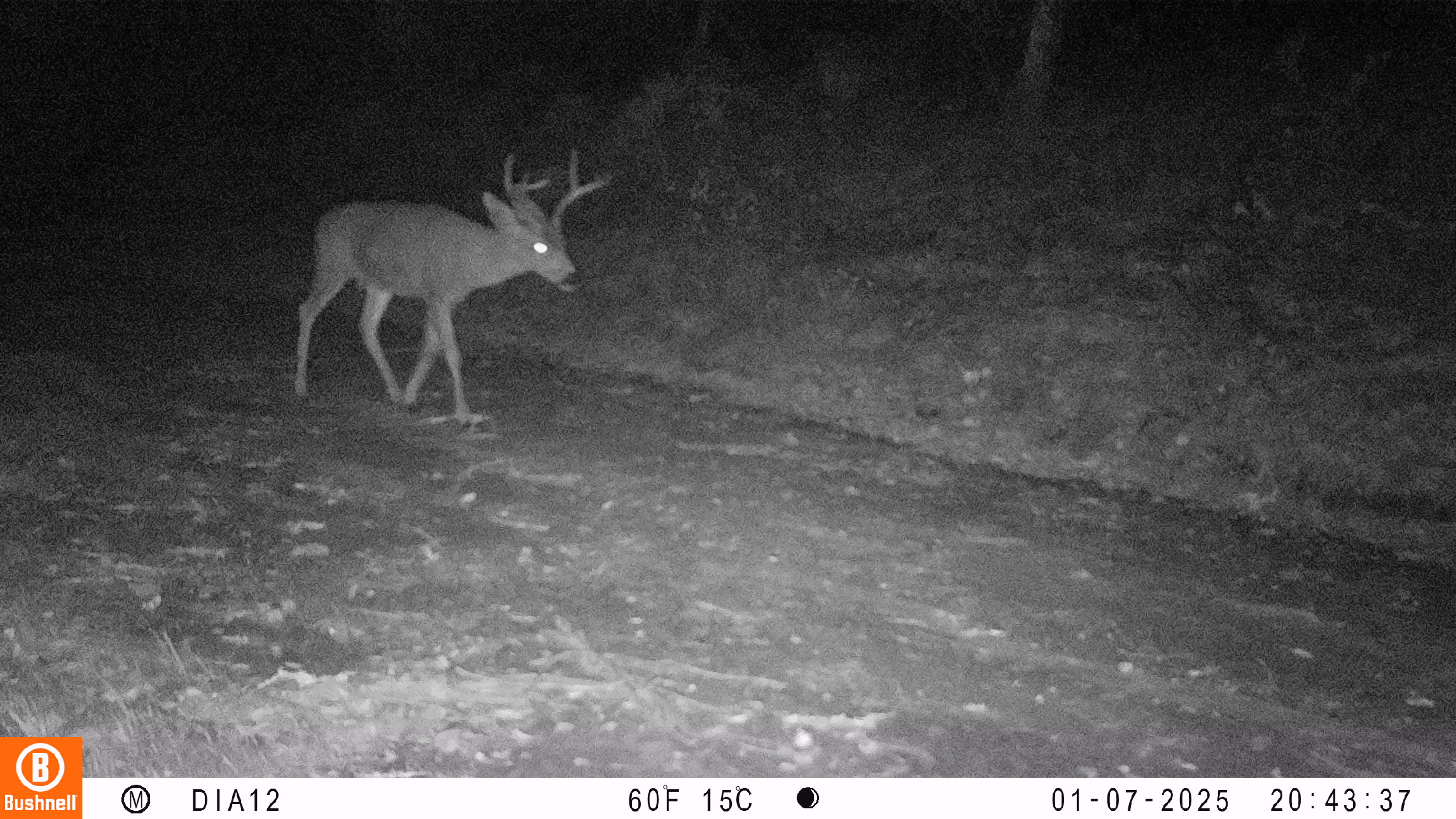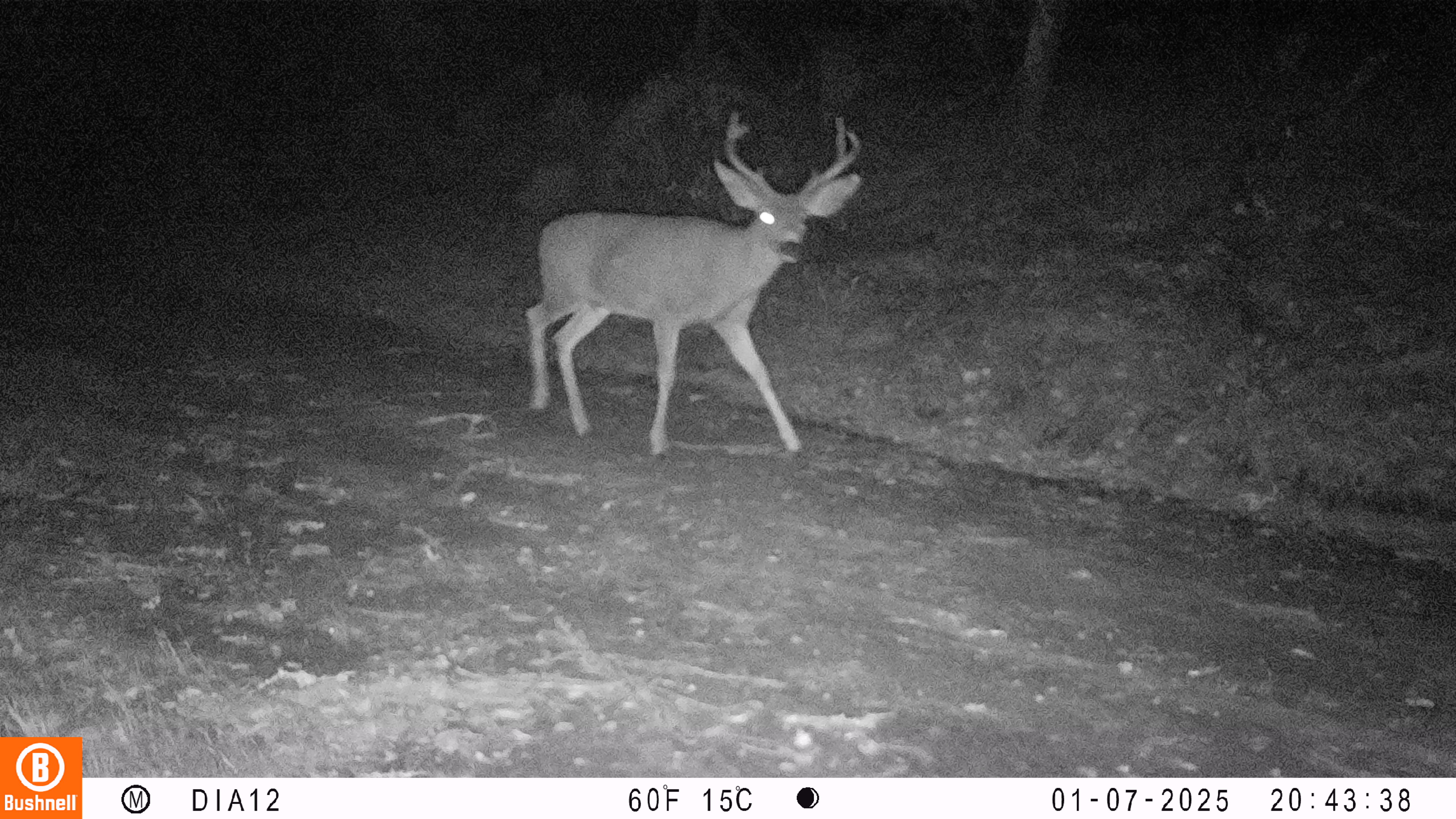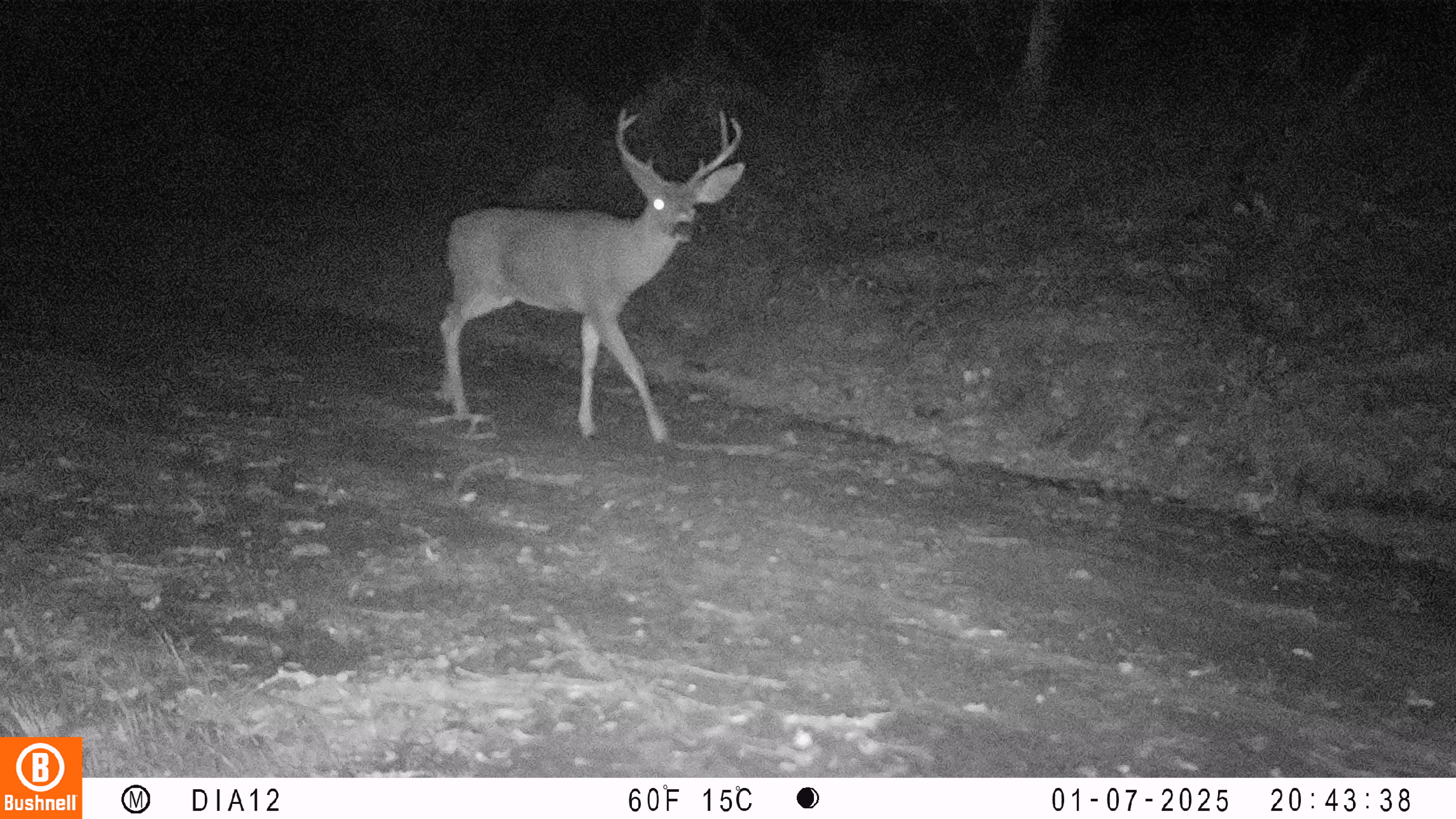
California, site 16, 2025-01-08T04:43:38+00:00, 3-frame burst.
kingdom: Animalia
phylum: Chordata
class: Mammalia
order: Artiodactyla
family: Cervidae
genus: Odocoileus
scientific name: Odocoileus hemionus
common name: mule deer